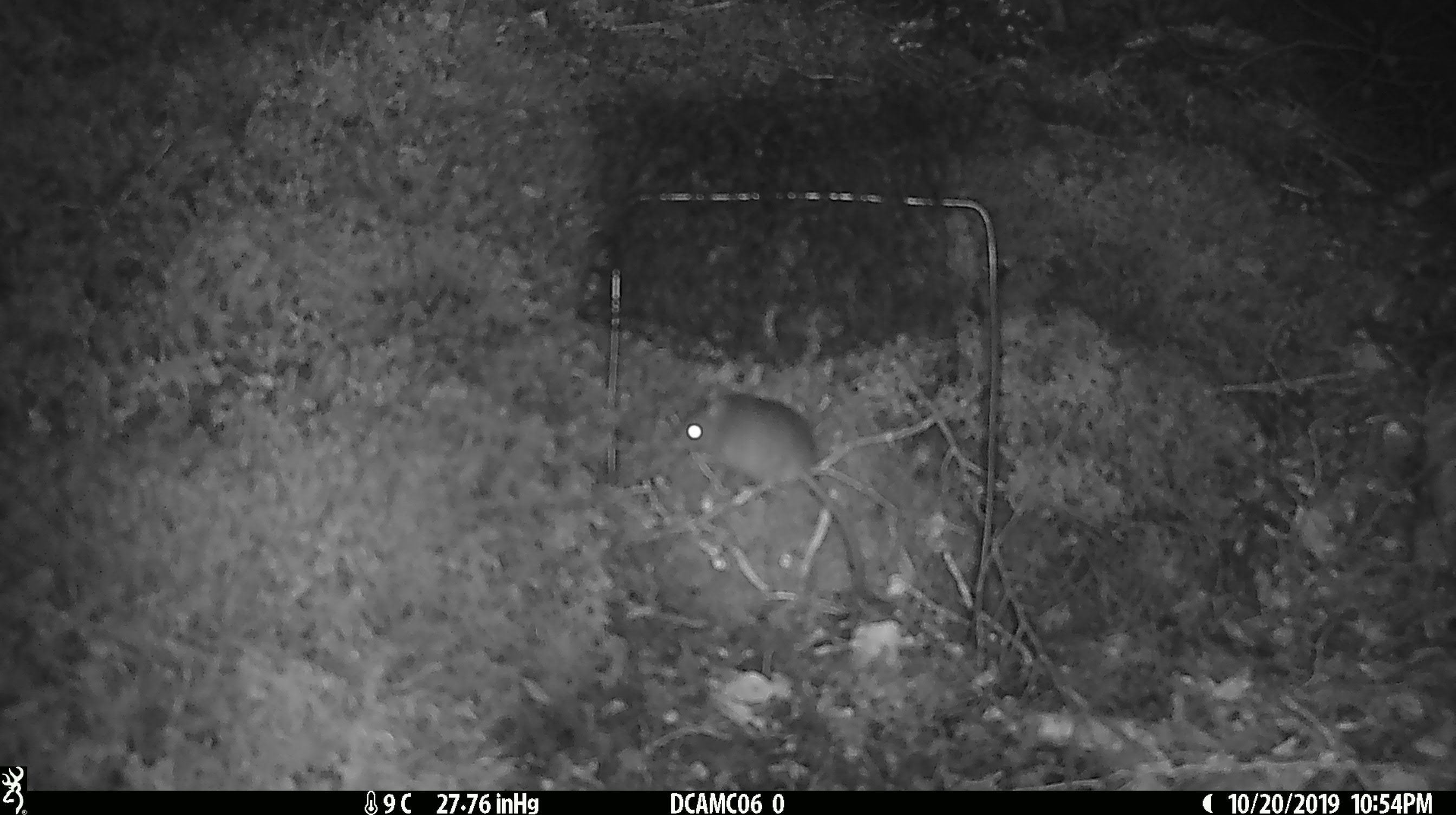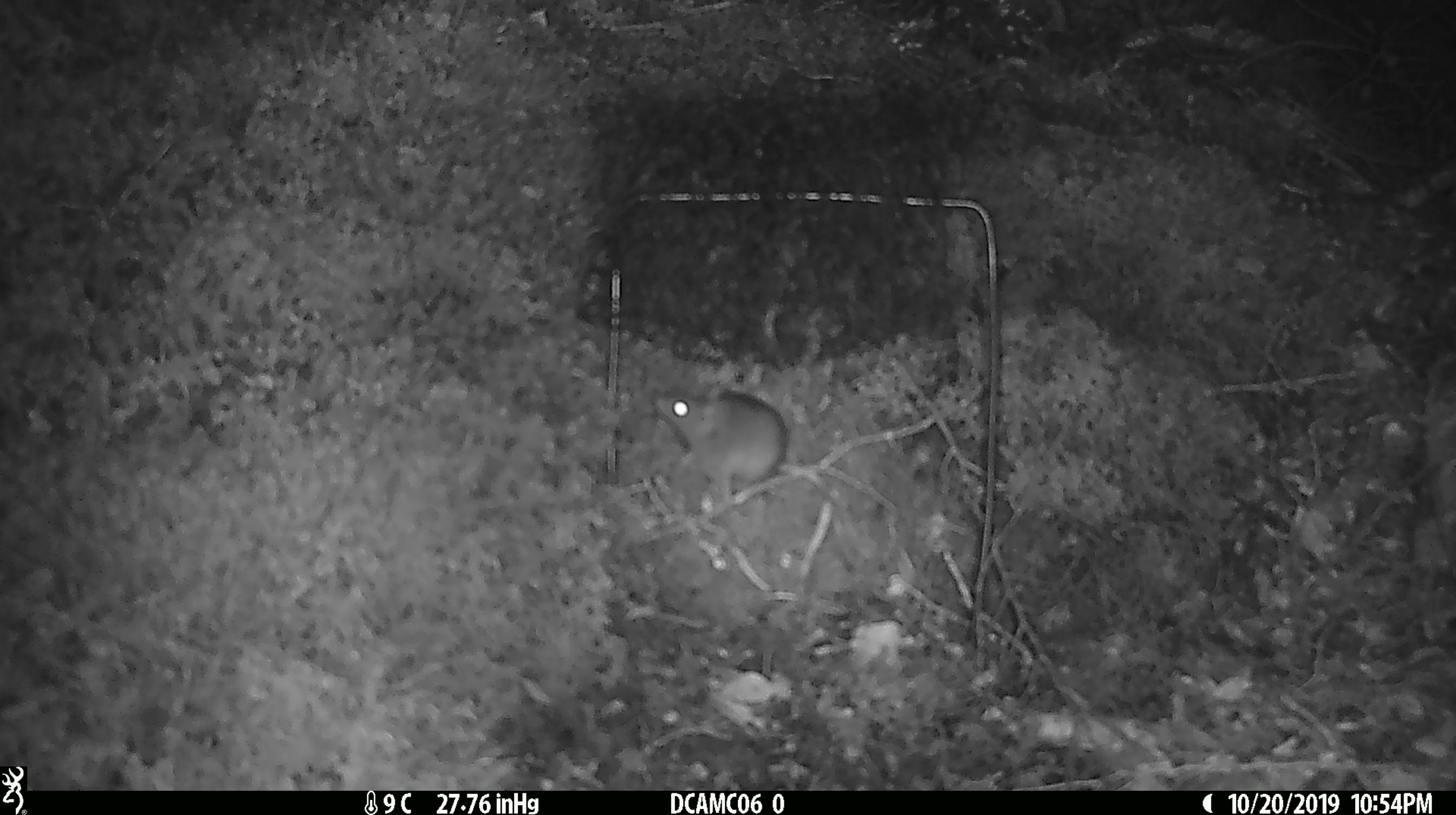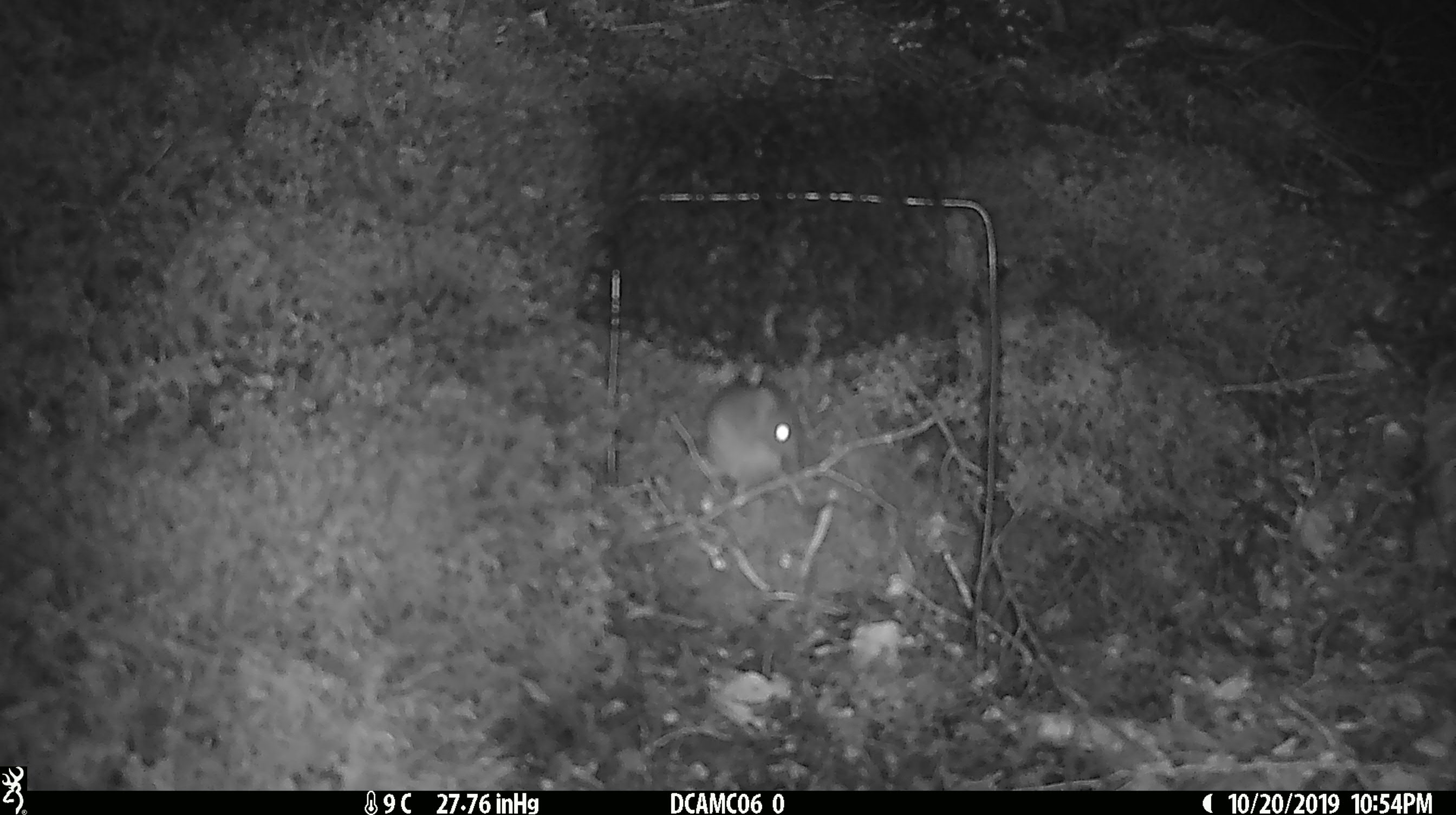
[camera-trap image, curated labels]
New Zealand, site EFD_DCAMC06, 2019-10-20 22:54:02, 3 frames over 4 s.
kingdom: Animalia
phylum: Chordata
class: Mammalia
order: Rodentia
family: Muridae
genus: Mus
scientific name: Mus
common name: mouse